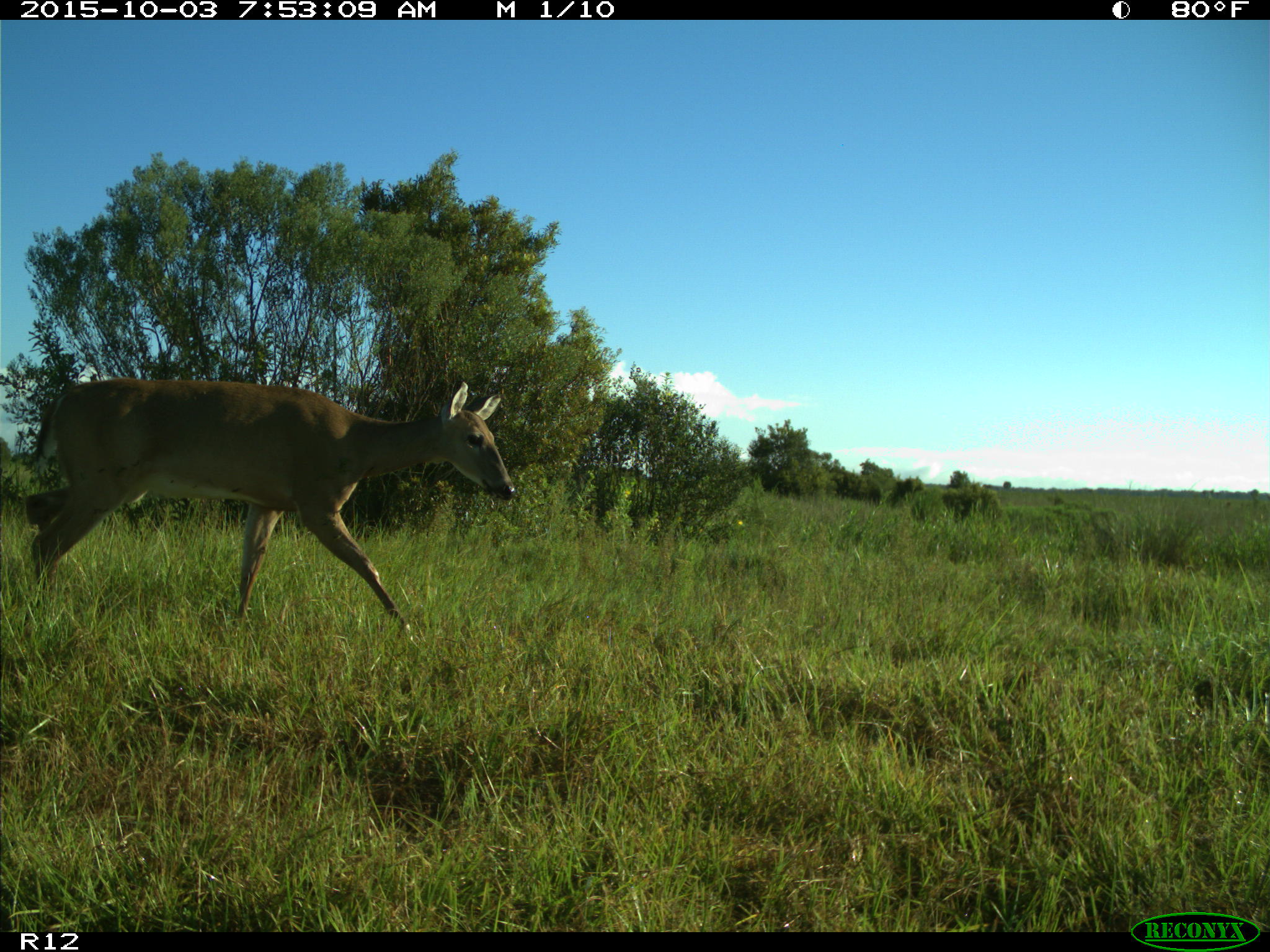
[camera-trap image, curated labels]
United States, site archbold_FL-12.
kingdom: Animalia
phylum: Chordata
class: Mammalia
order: Artiodactyla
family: Cervidae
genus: Odocoileus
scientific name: Odocoileus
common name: deer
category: unidentified deer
Unidentified deer (deer) (Odocoileus).